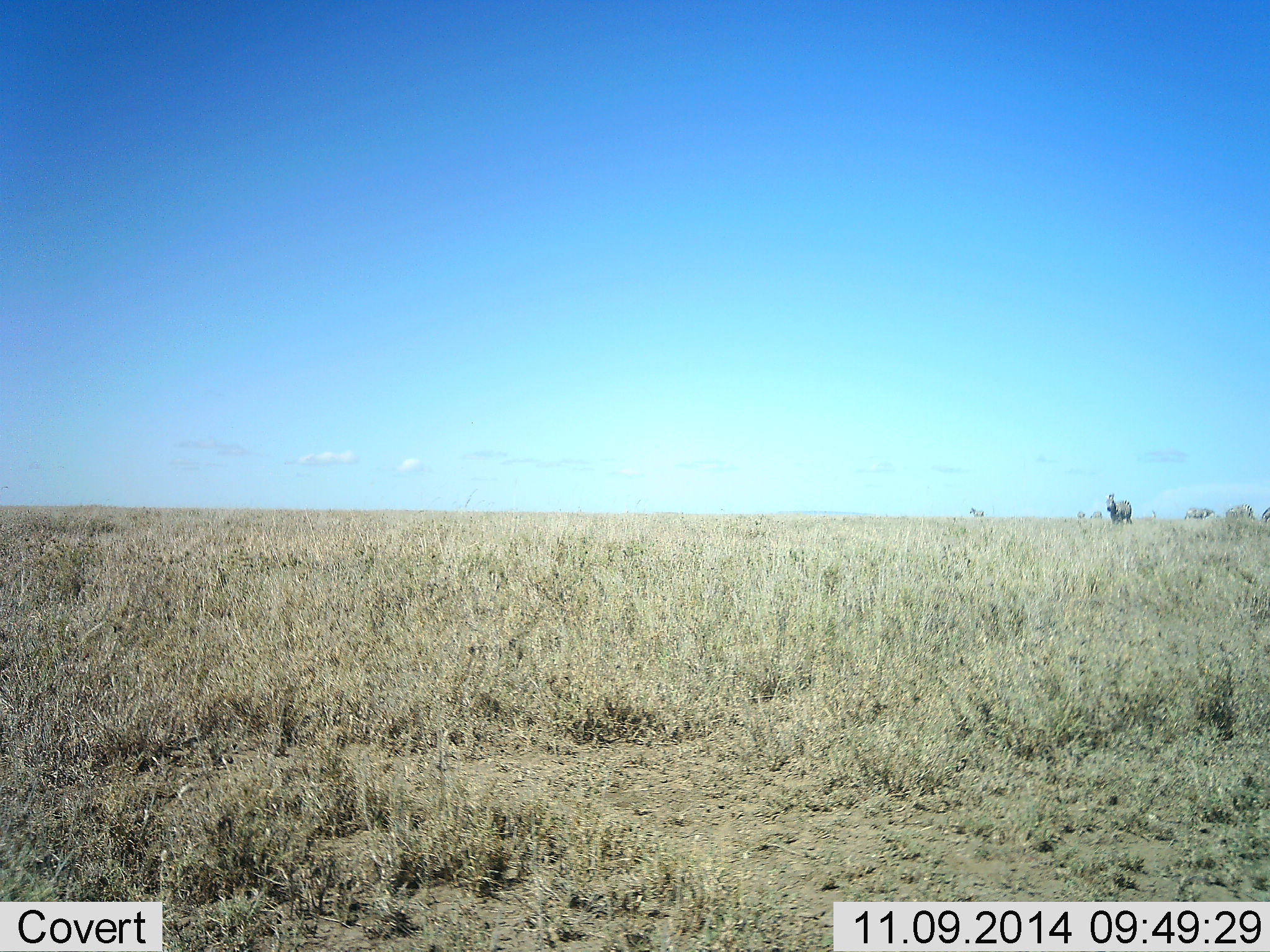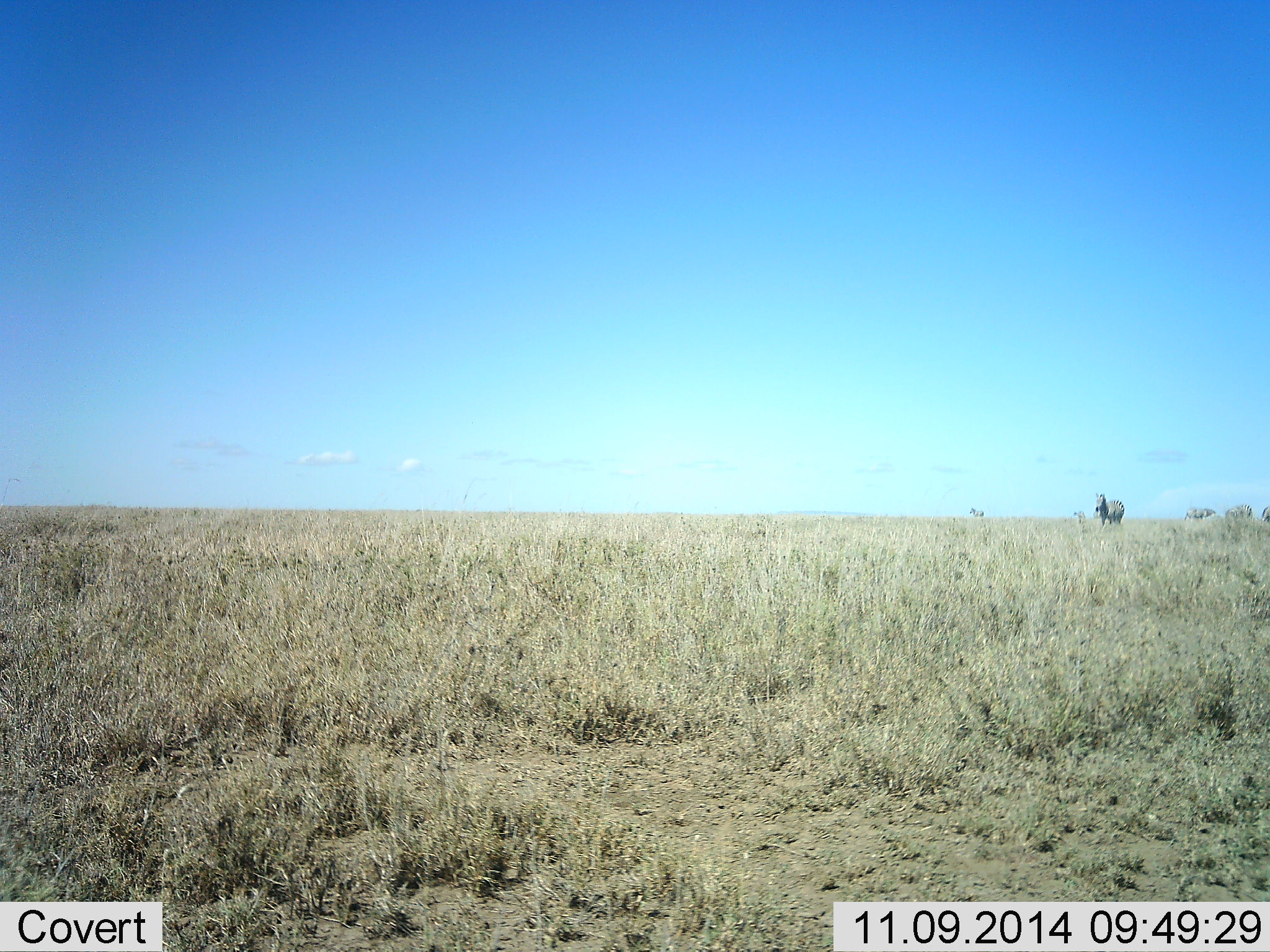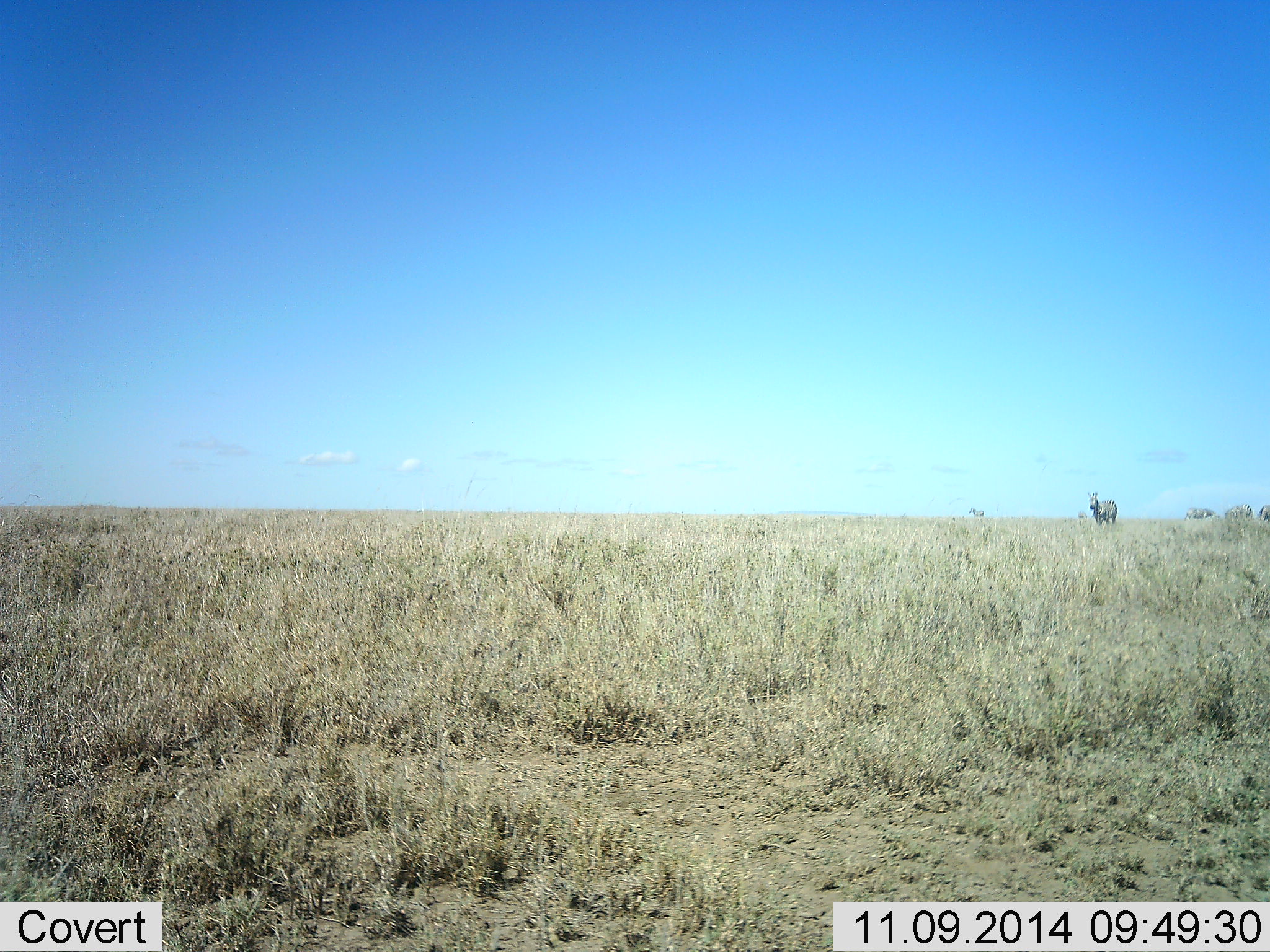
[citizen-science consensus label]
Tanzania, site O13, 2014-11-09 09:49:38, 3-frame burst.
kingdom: Animalia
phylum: Chordata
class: Mammalia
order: Perissodactyla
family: Equidae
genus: Equus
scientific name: Equus quagga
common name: plains zebra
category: zebra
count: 2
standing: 10%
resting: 0%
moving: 90%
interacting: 0%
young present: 0%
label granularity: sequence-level